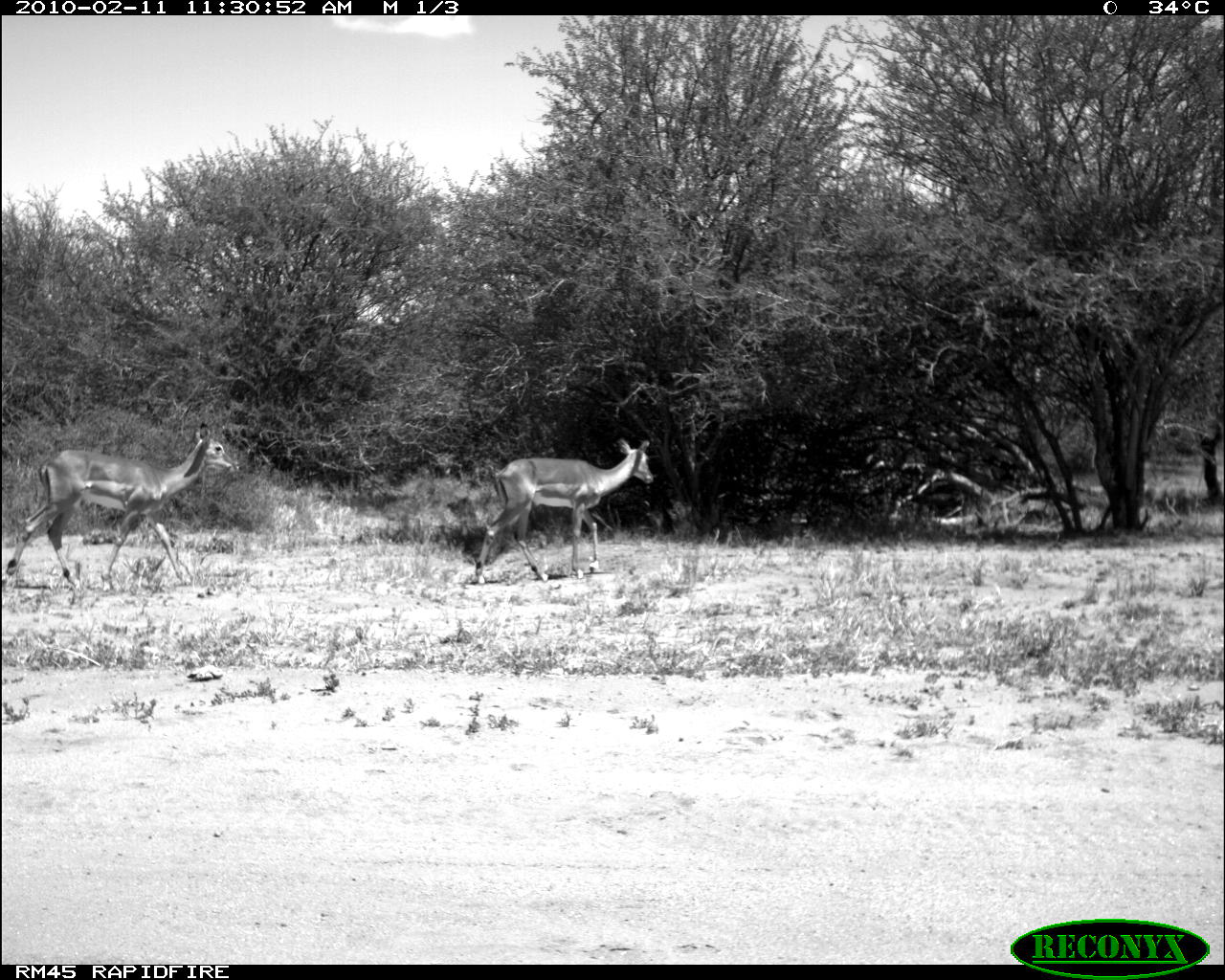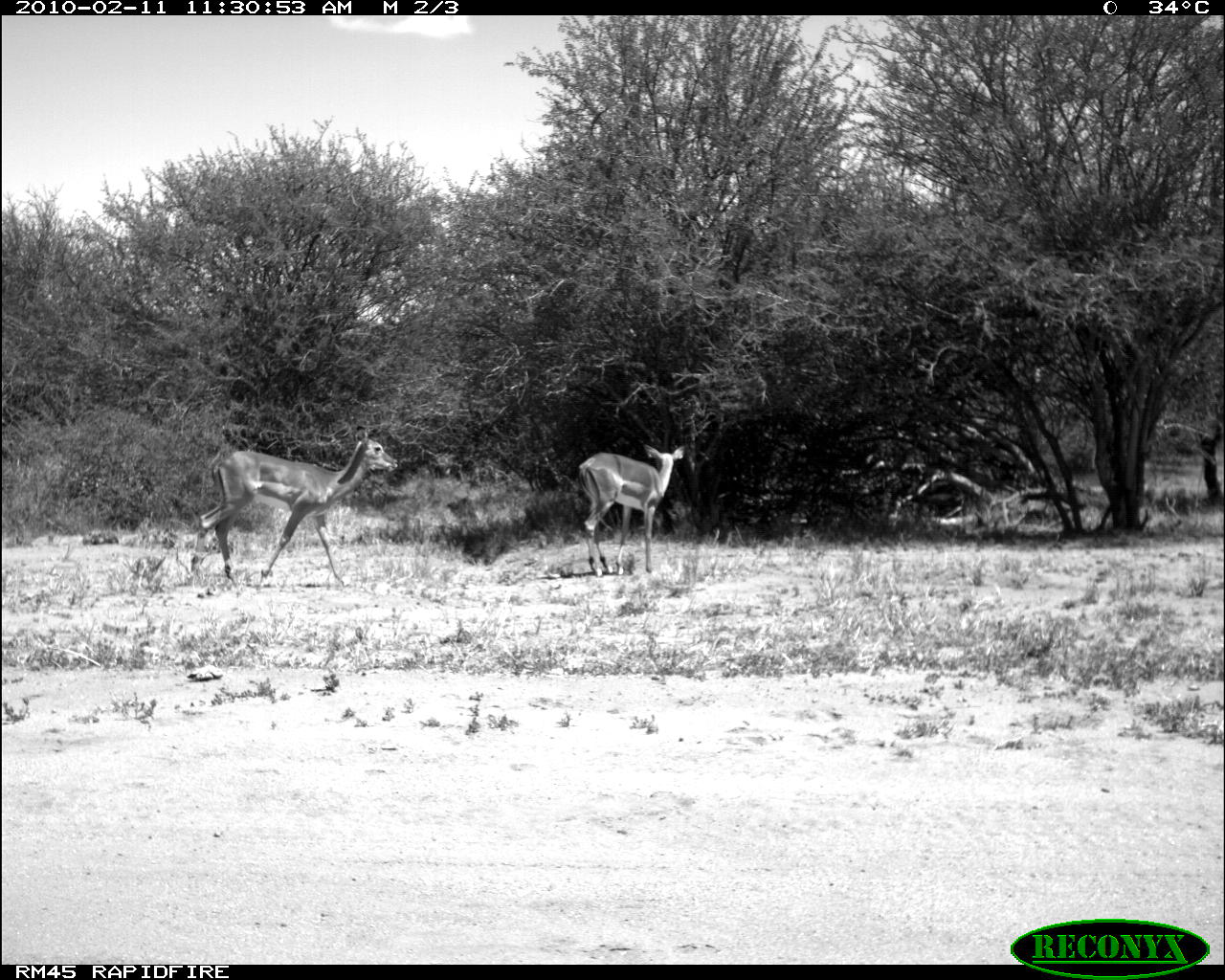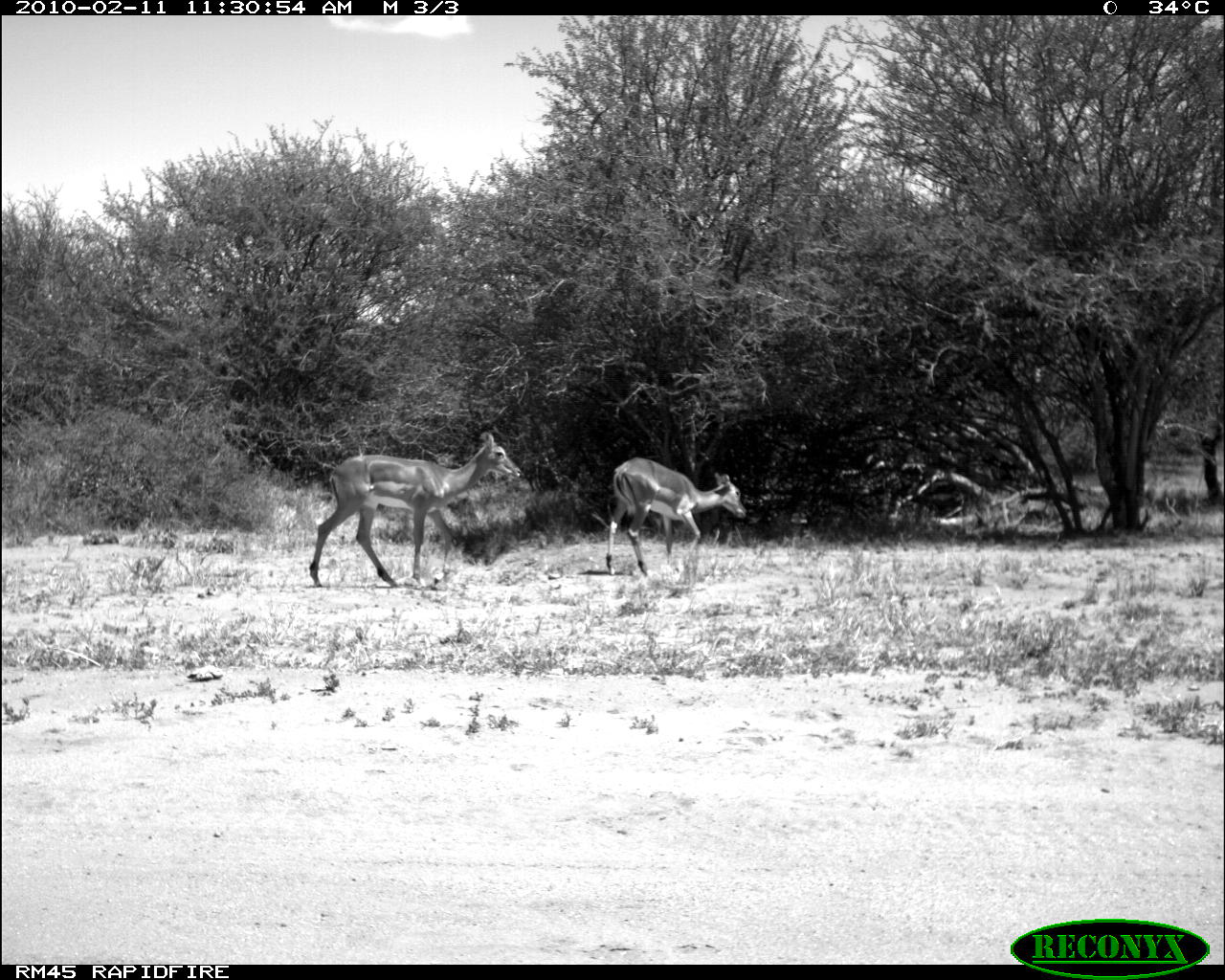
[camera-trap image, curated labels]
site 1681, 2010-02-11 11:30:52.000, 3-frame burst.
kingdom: Animalia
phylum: Chordata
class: Mammalia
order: Artiodactyla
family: Bovidae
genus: Aepyceros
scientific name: Aepyceros melampus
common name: impala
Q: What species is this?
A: Aepyceros melampus (impala).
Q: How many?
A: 2.